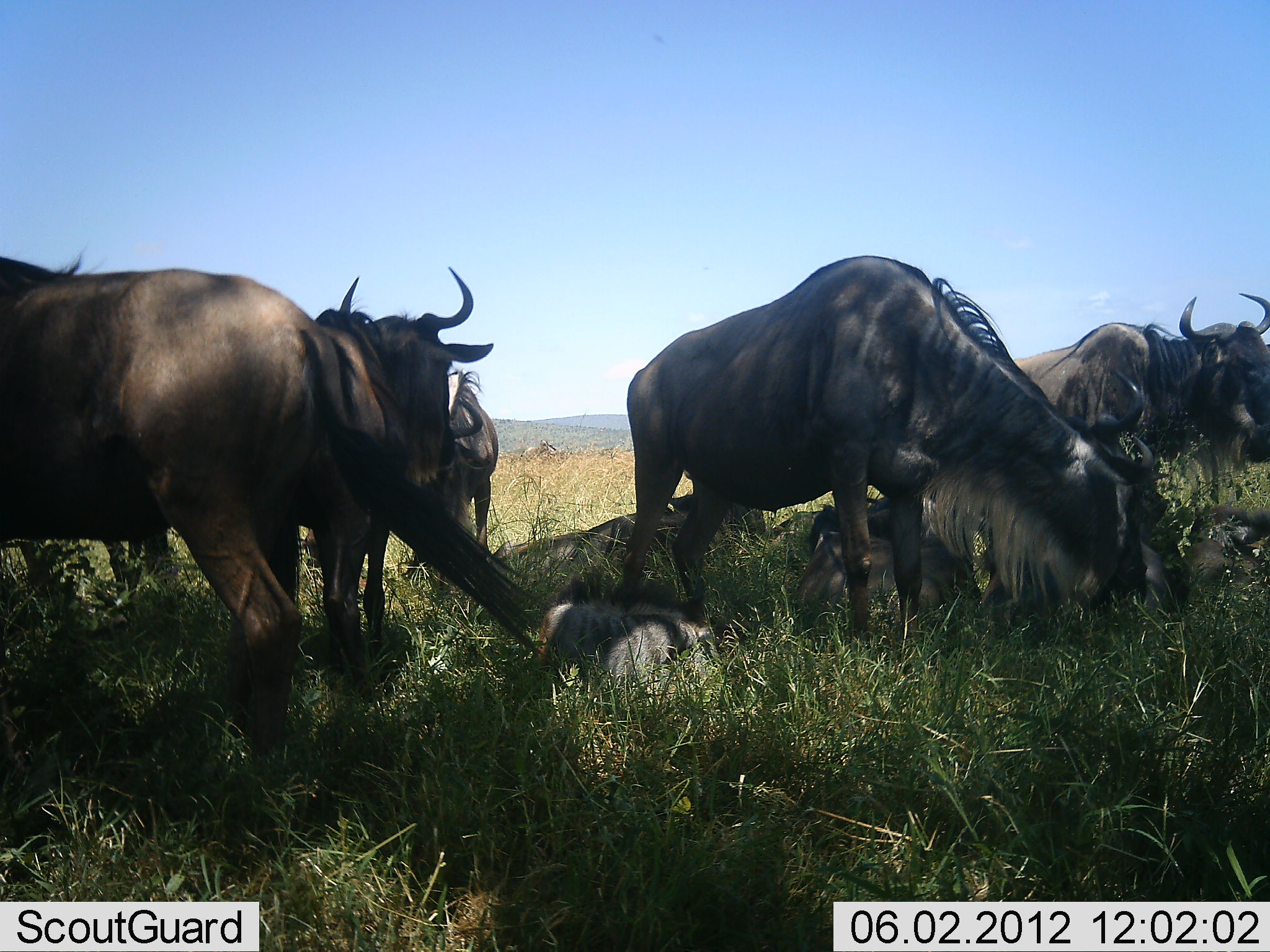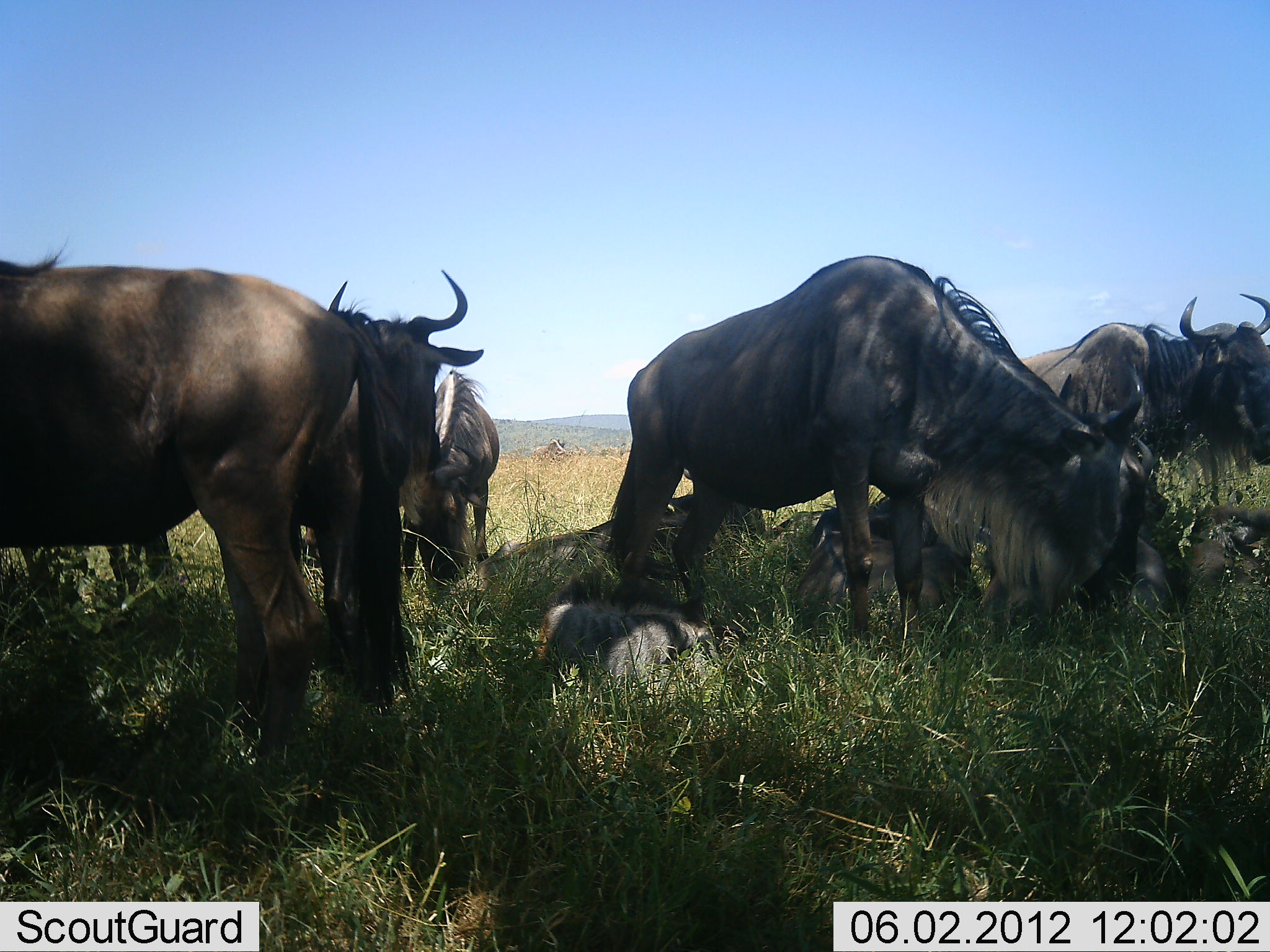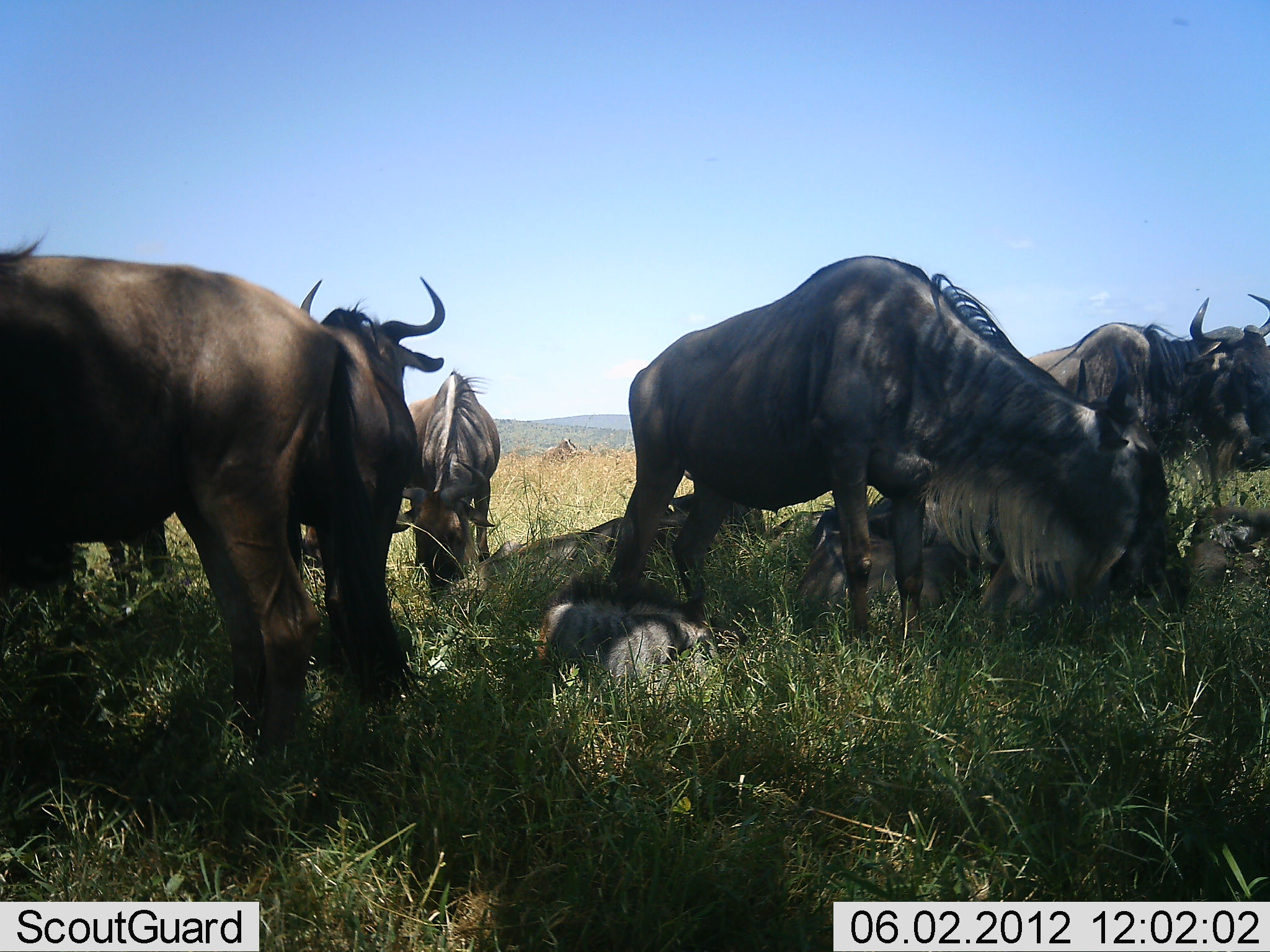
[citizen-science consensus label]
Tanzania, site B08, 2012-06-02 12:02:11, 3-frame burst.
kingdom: Animalia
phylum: Chordata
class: Mammalia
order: Artiodactyla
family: Bovidae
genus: Connochaetes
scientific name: Connochaetes taurinus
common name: blue wildebeest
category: wildebeest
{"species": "wildebeest (blue wildebeest) (Connochaetes taurinus)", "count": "9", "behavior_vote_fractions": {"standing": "30%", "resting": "50%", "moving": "10%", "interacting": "0%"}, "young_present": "40%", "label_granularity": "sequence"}